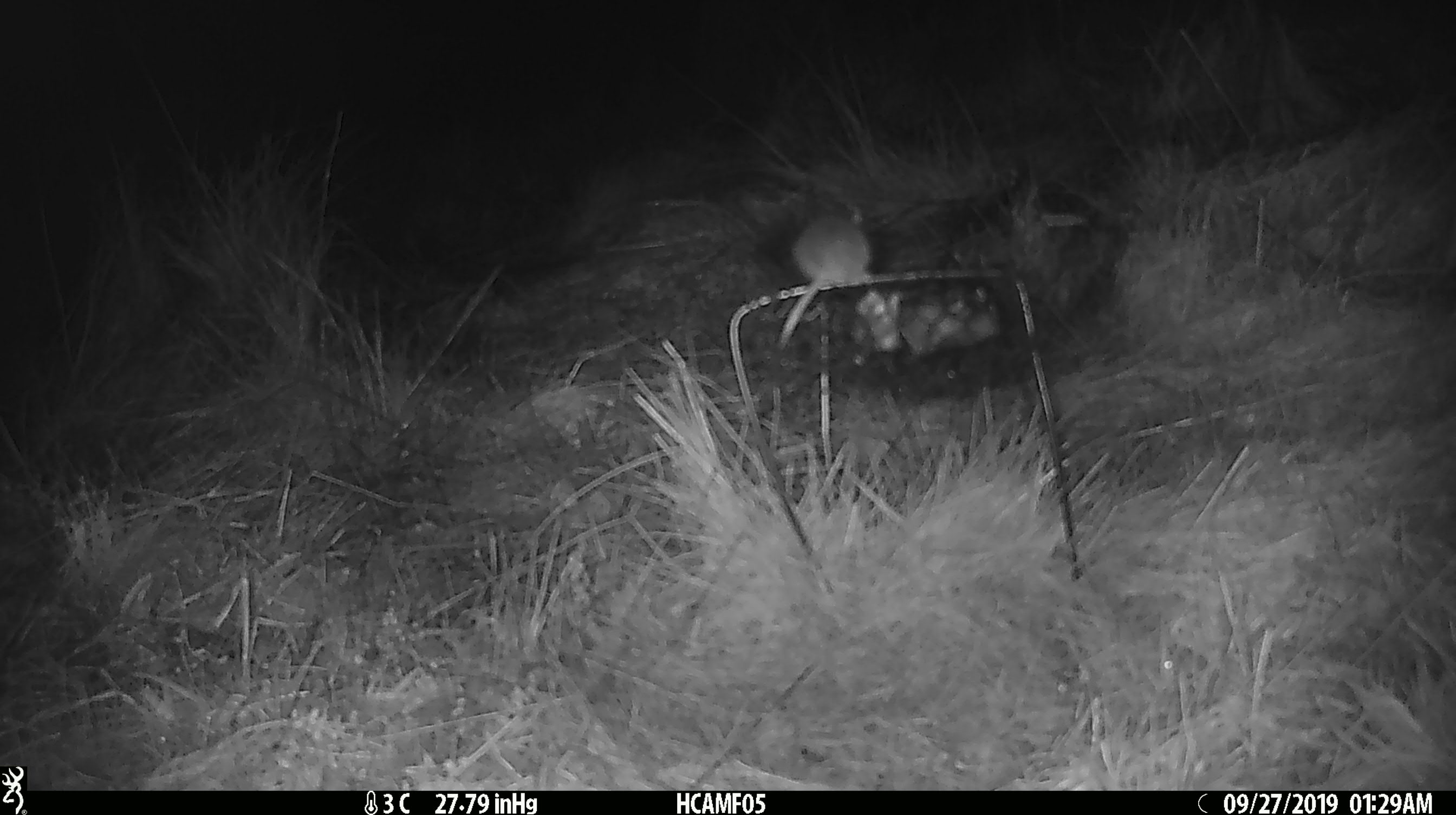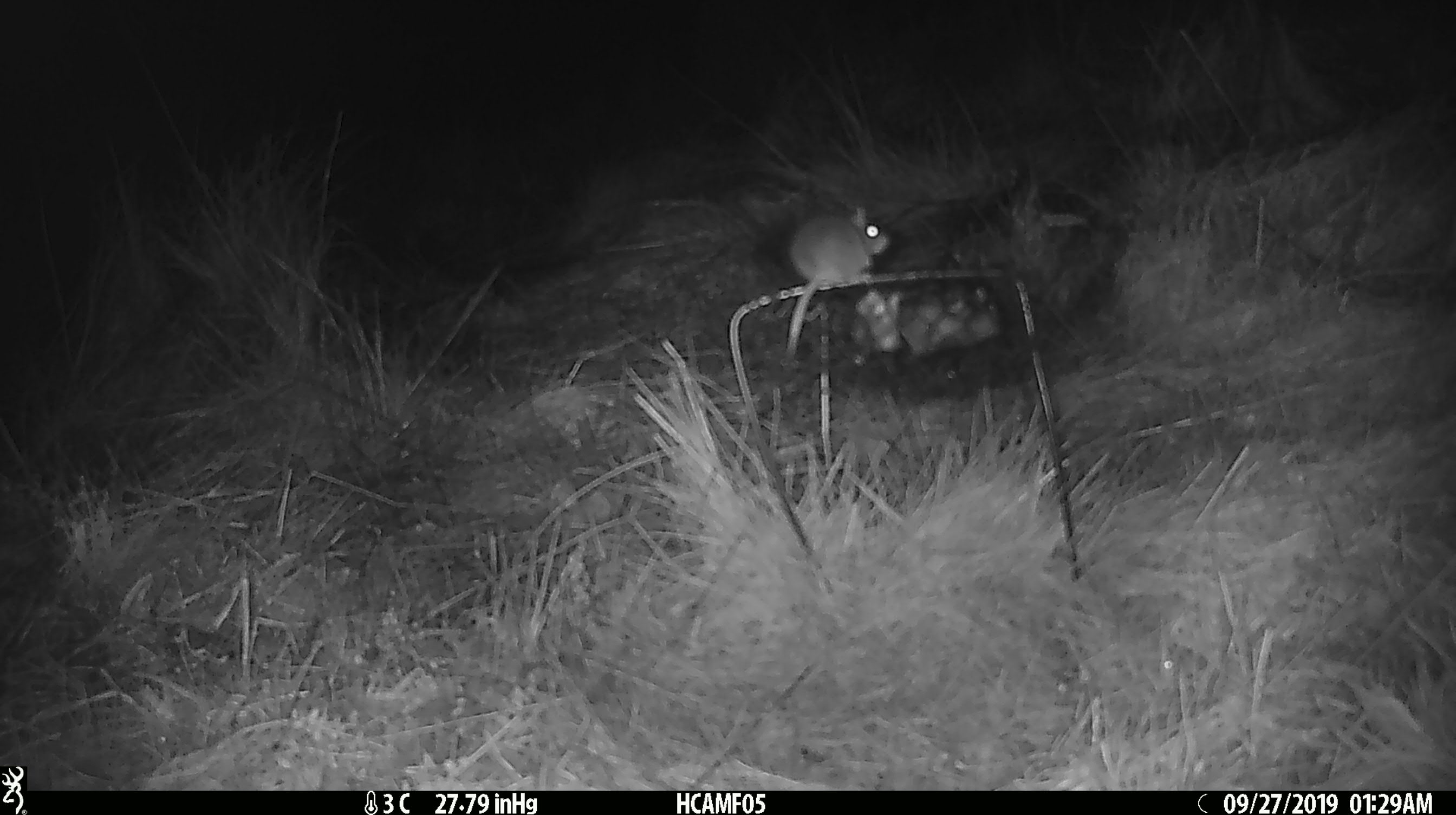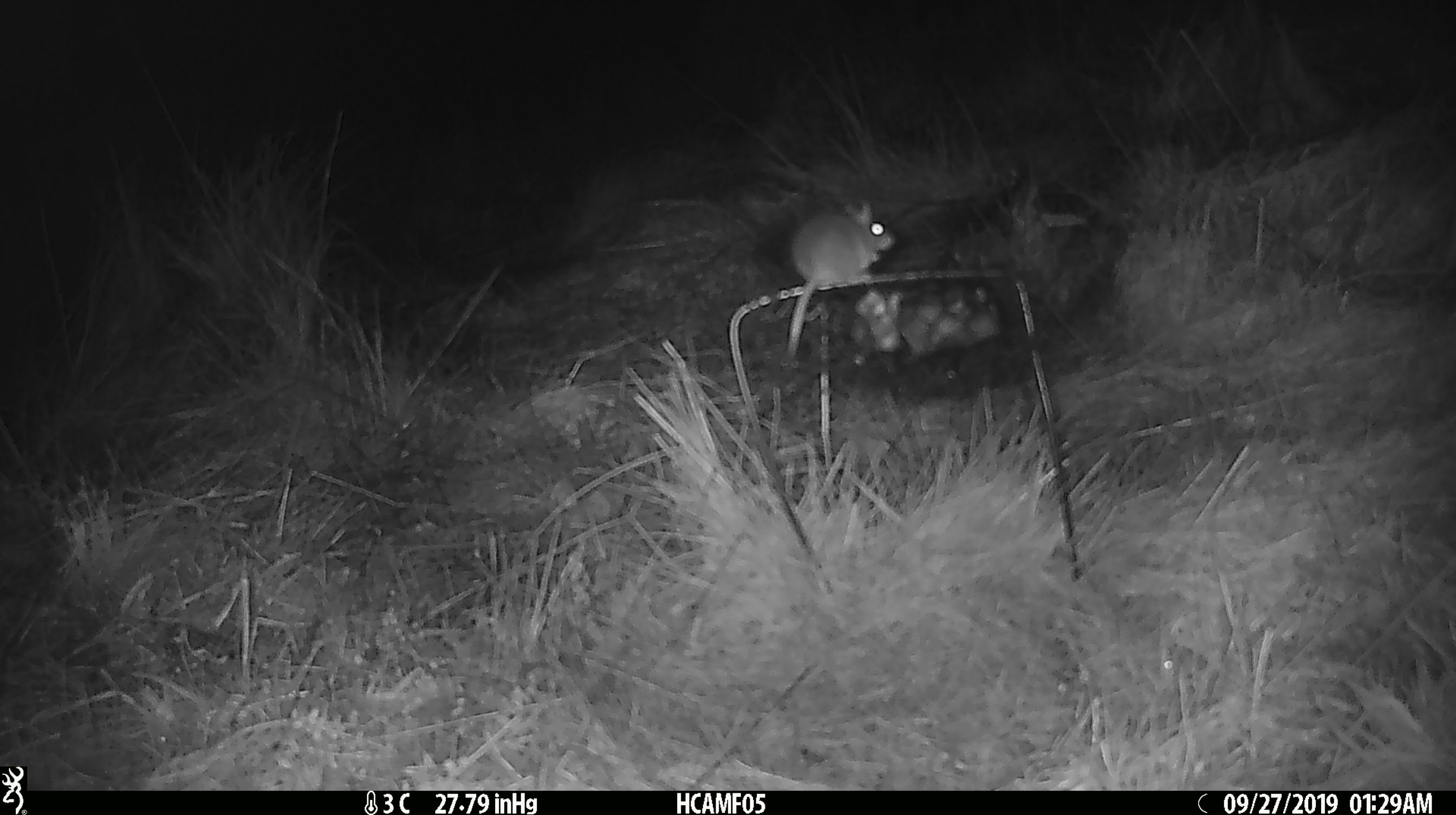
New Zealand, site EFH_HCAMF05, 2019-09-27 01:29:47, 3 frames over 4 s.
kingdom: Animalia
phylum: Chordata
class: Mammalia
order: Rodentia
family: Muridae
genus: Mus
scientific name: Mus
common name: mouse